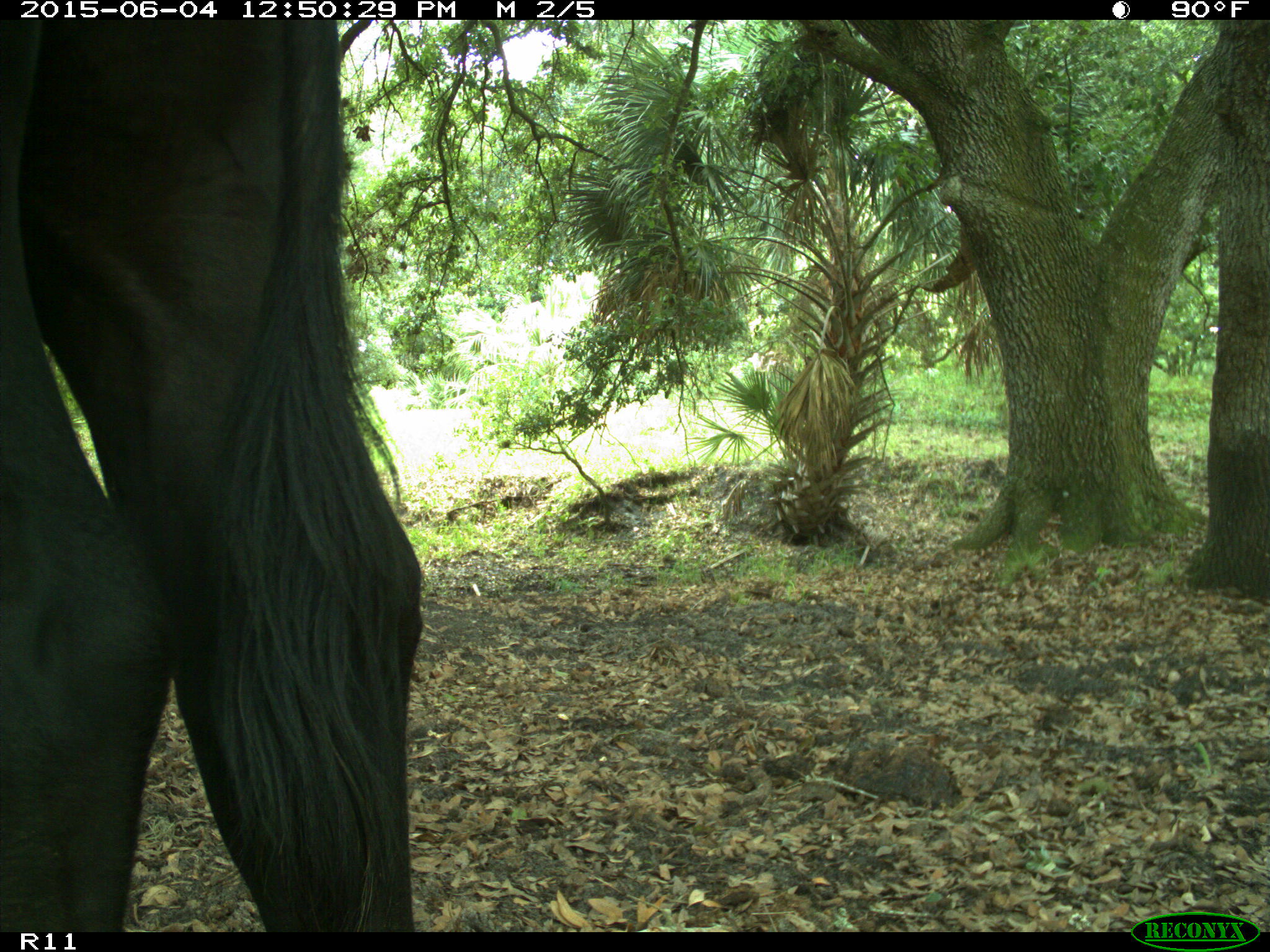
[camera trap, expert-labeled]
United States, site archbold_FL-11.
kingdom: Animalia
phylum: Chordata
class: Mammalia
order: Artiodactyla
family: Bovidae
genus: Bos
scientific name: Bos taurus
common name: domestic cow